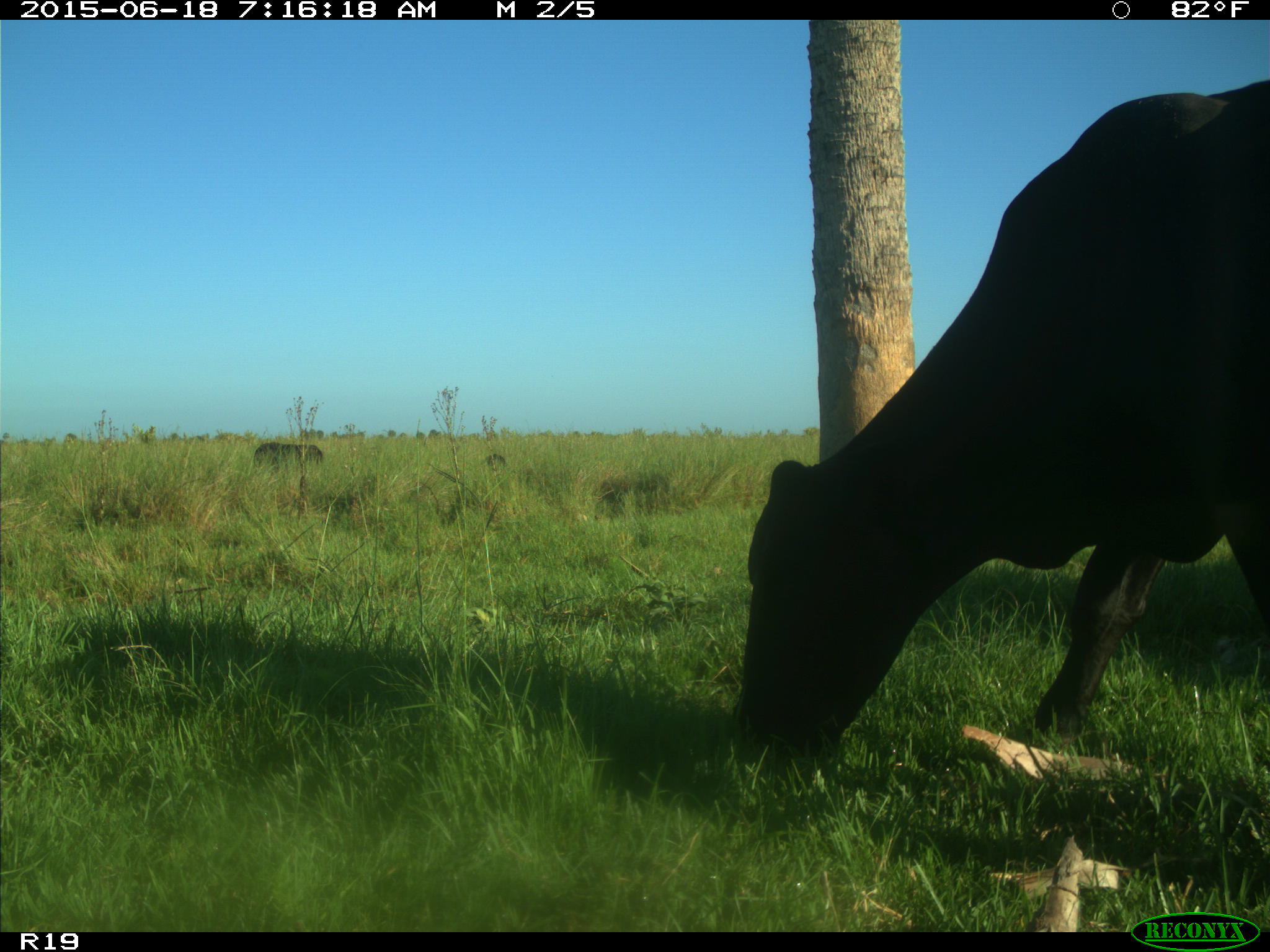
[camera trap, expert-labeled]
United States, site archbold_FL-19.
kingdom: Animalia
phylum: Chordata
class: Mammalia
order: Artiodactyla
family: Bovidae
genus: Bos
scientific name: Bos taurus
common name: domestic cow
Bos taurus (domestic cow).